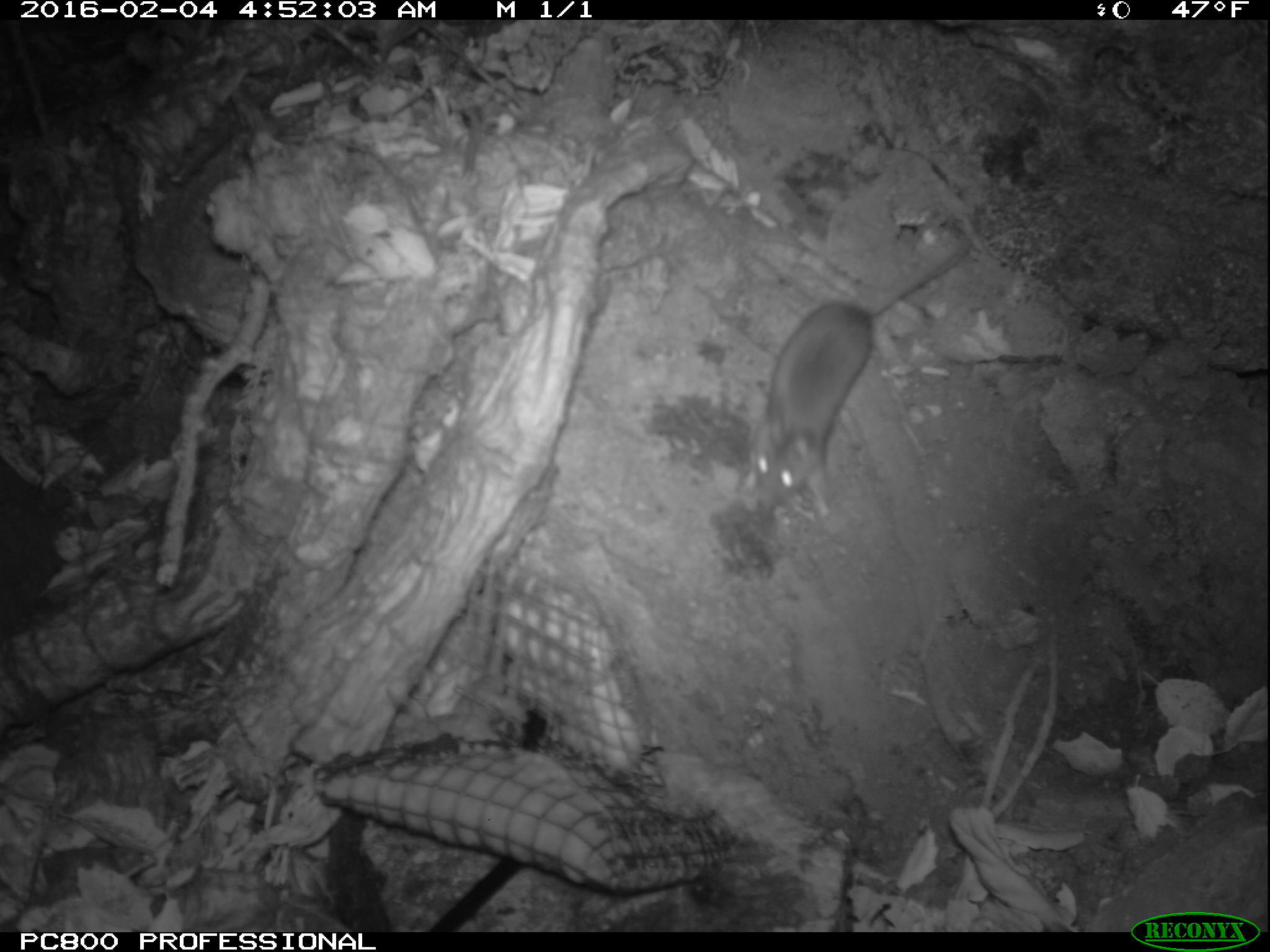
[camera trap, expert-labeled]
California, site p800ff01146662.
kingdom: Animalia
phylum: Chordata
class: Mammalia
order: Rodentia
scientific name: Rodentia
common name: rodent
Rodent (Rodentia).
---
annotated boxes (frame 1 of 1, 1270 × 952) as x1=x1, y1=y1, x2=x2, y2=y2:
rodent: x1=739, y1=236, x2=972, y2=519